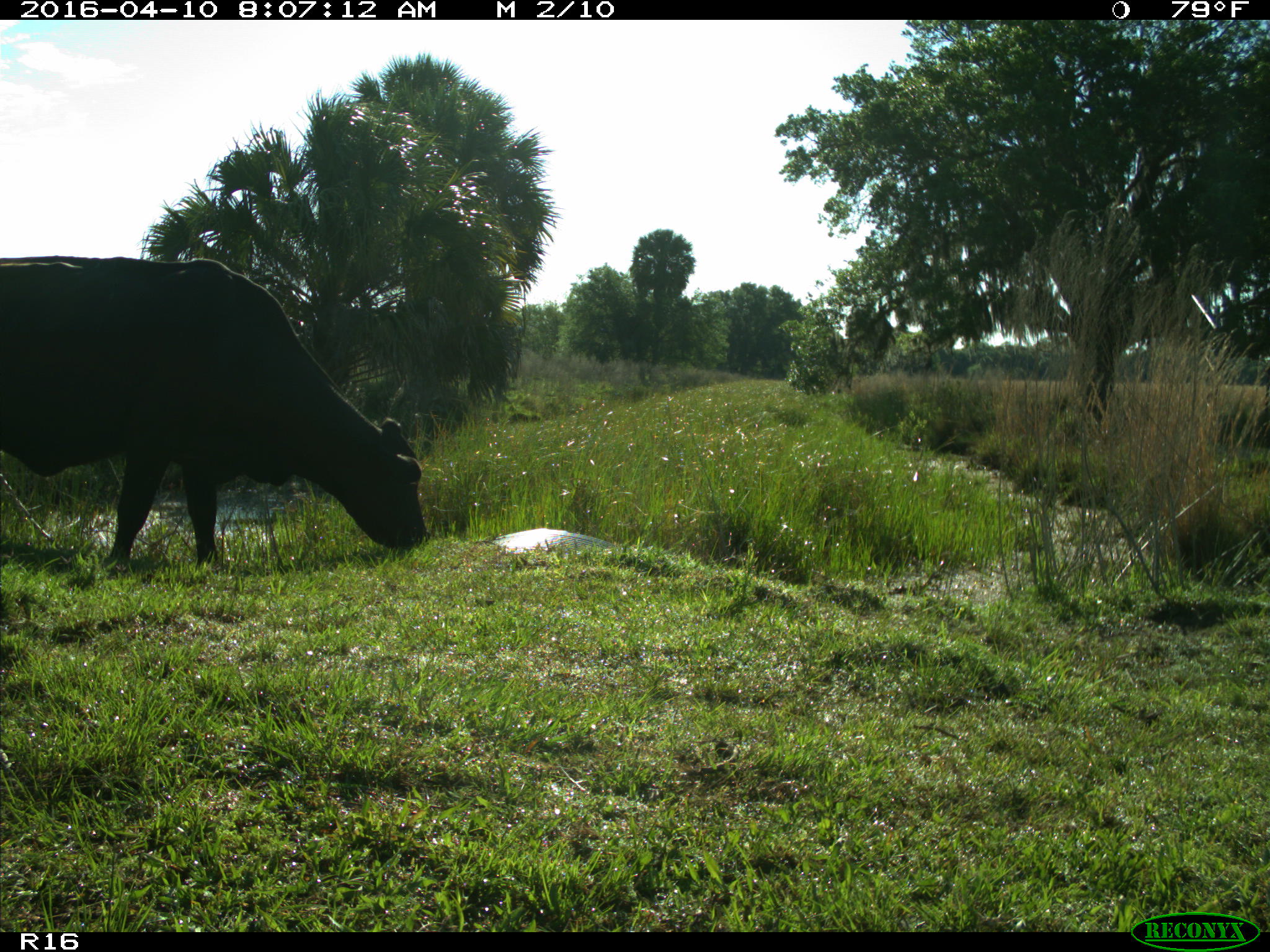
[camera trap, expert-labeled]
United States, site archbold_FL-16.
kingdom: Animalia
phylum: Chordata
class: Mammalia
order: Artiodactyla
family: Bovidae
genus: Bos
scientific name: Bos taurus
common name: domestic cow